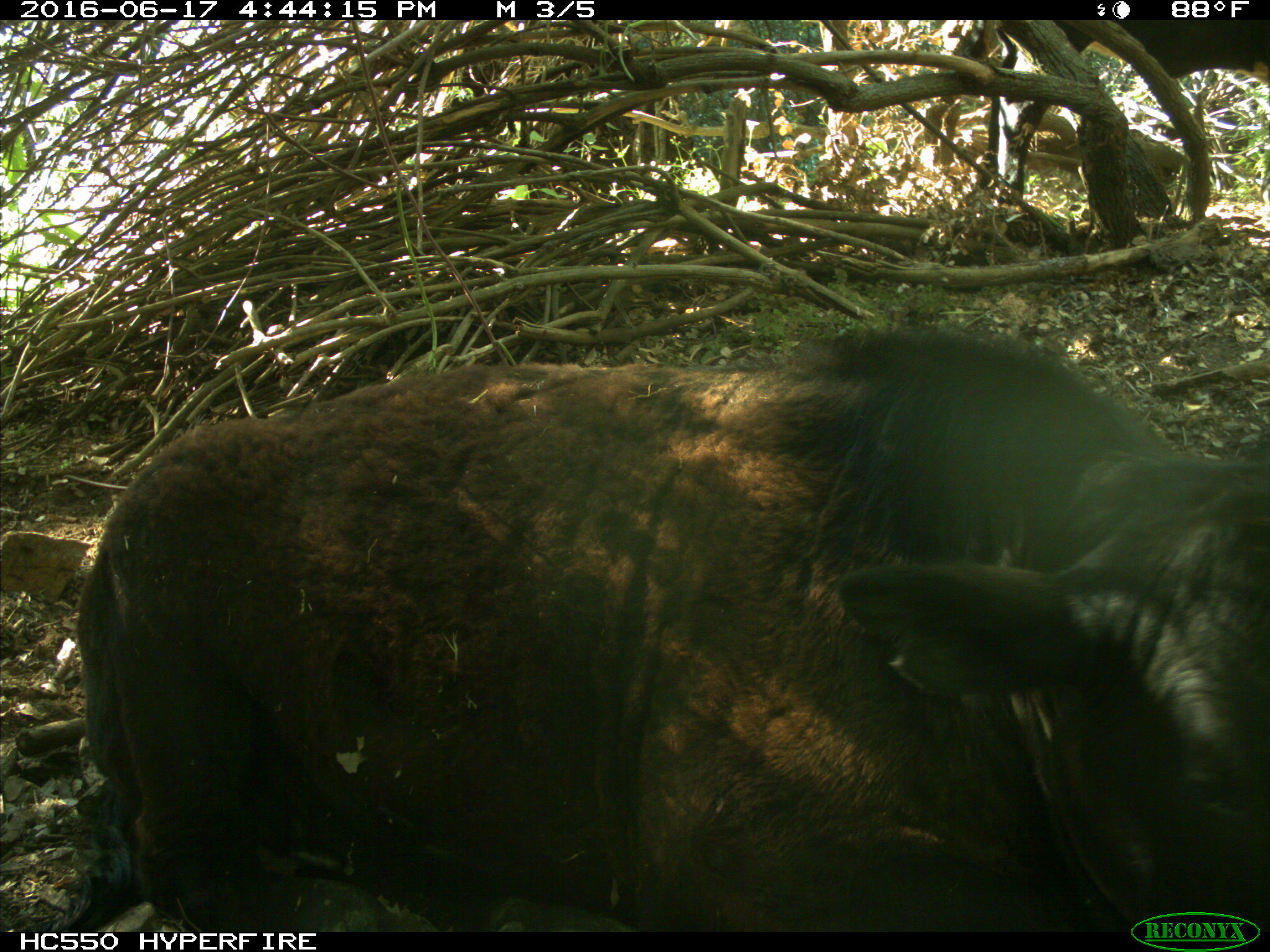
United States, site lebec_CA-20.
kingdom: Animalia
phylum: Chordata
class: Mammalia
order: Artiodactyla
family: Bovidae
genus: Bos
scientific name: Bos taurus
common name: domestic cow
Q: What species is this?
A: Bos taurus (domestic cow).